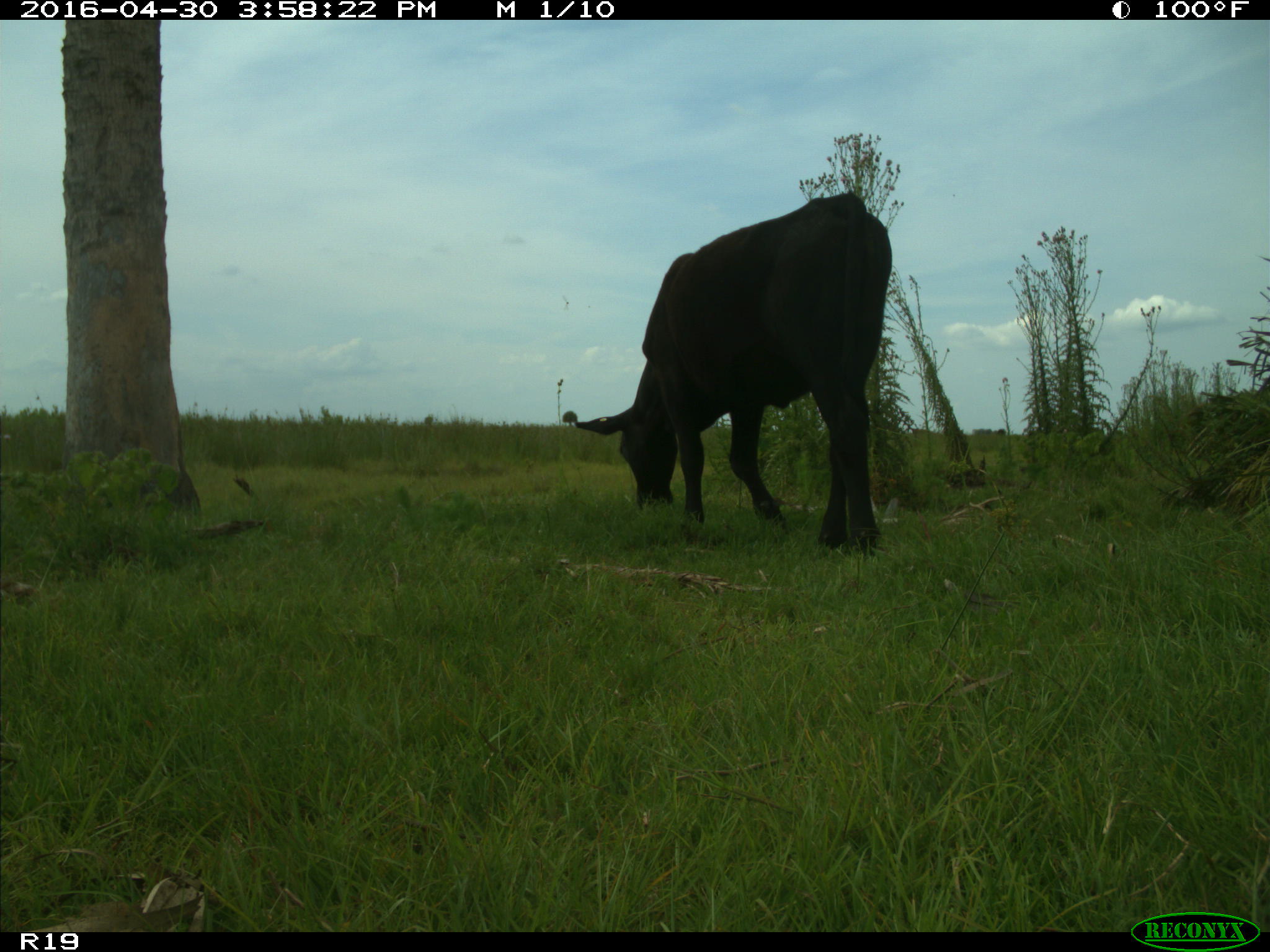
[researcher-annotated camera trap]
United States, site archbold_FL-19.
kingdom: Animalia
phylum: Chordata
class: Mammalia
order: Artiodactyla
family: Bovidae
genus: Bos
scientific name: Bos taurus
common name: domestic cow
Bos taurus (domestic cow).